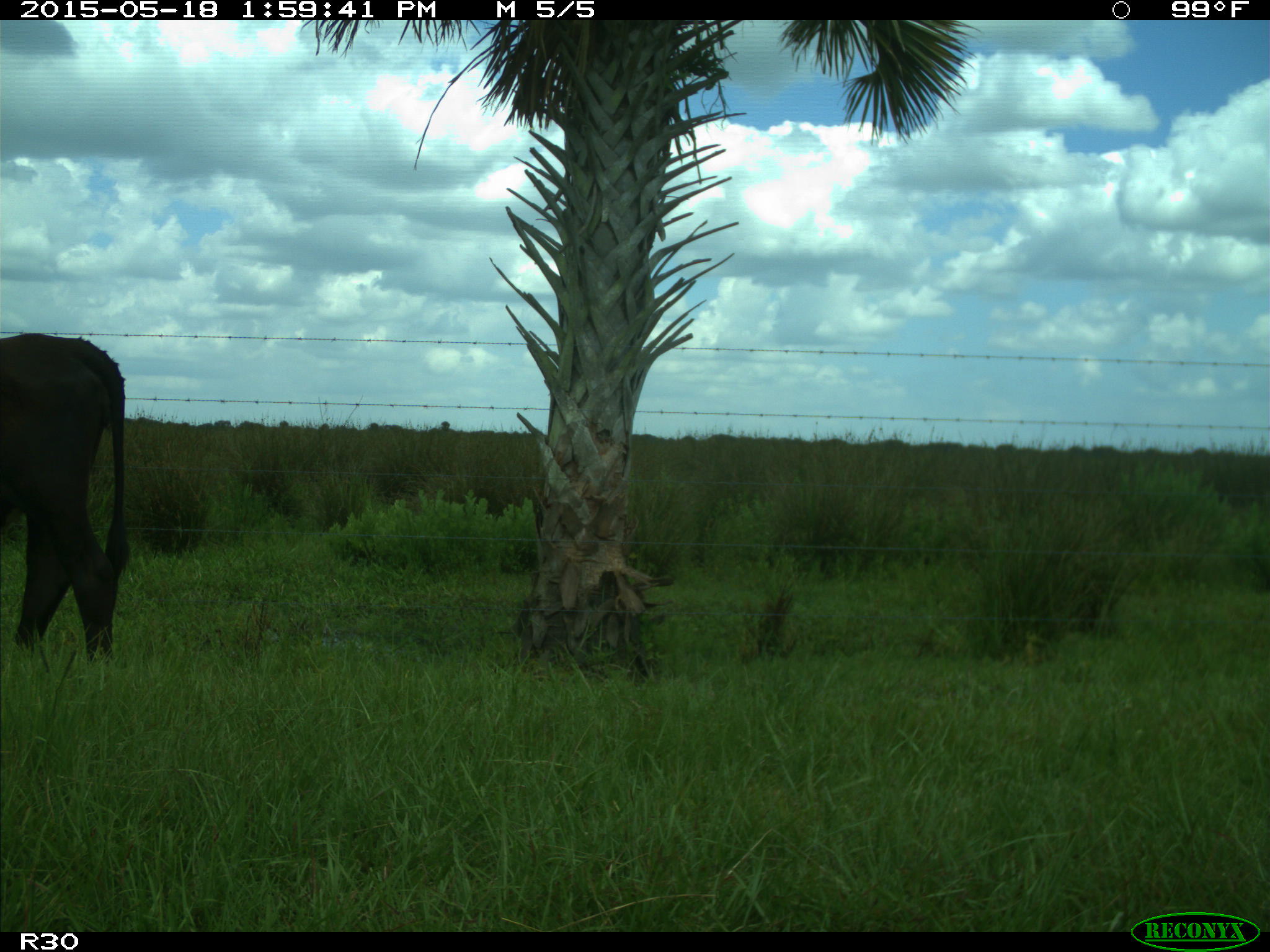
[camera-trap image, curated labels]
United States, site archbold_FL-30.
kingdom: Animalia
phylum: Chordata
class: Mammalia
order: Artiodactyla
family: Bovidae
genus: Bos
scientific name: Bos taurus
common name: domestic cow